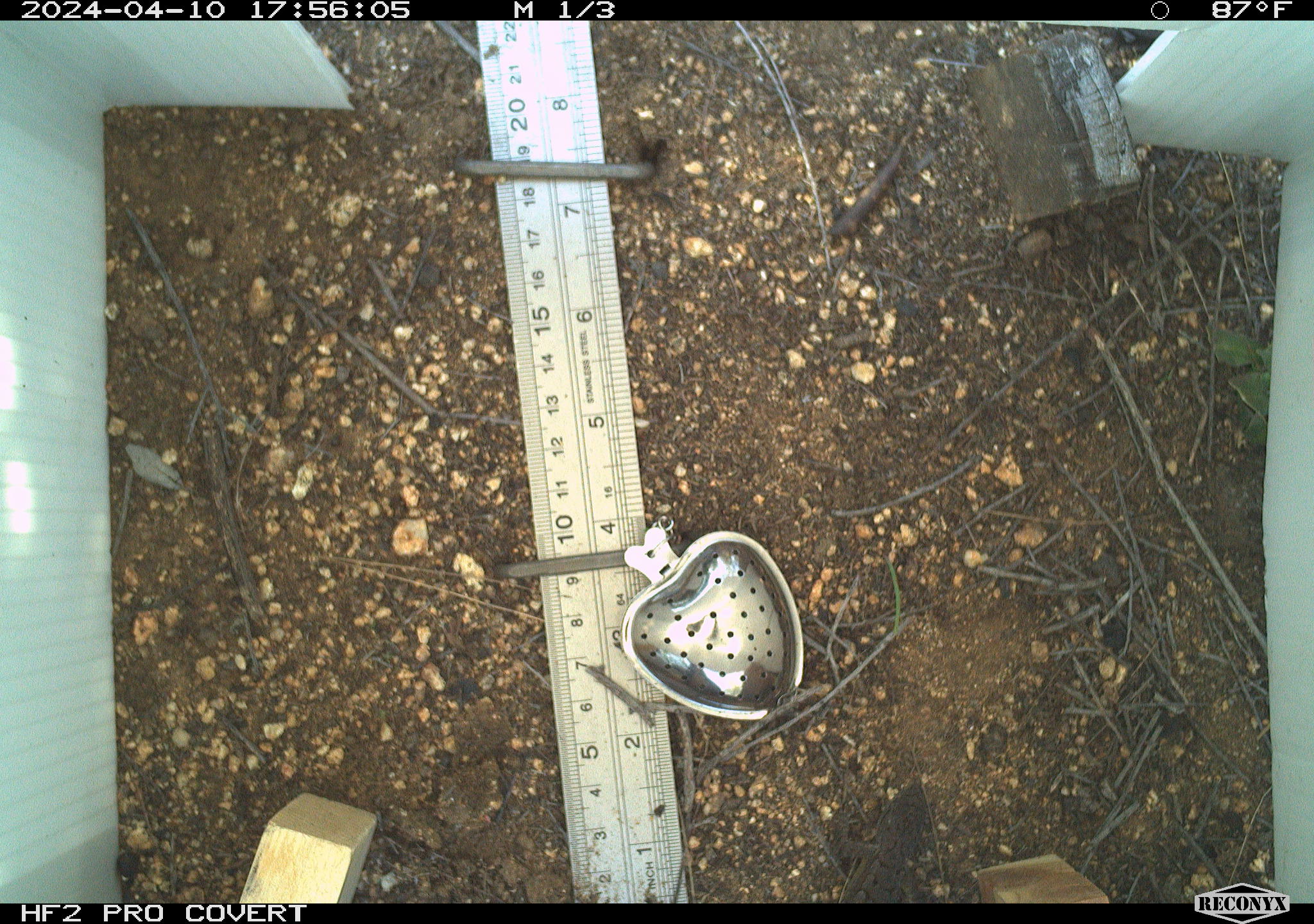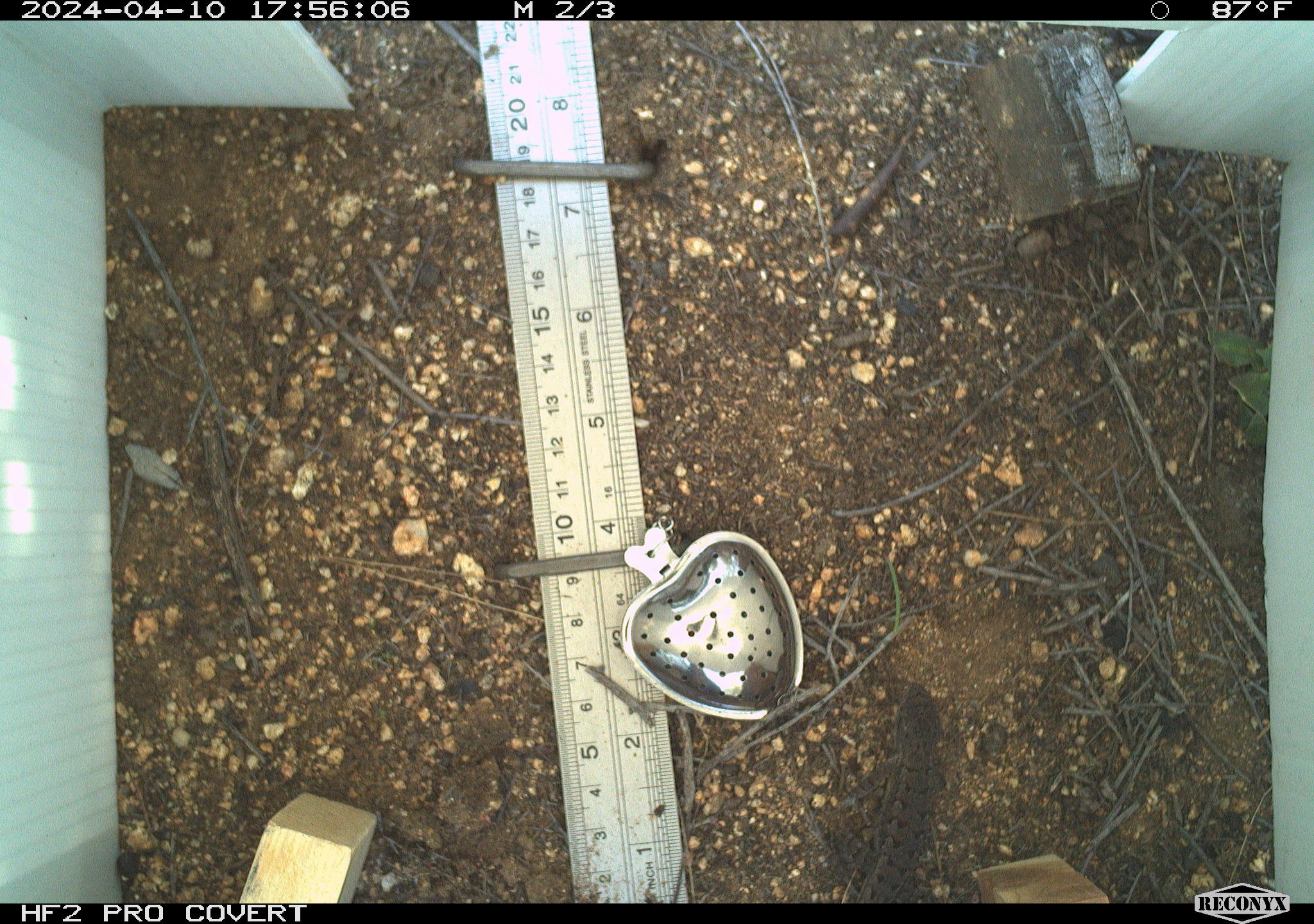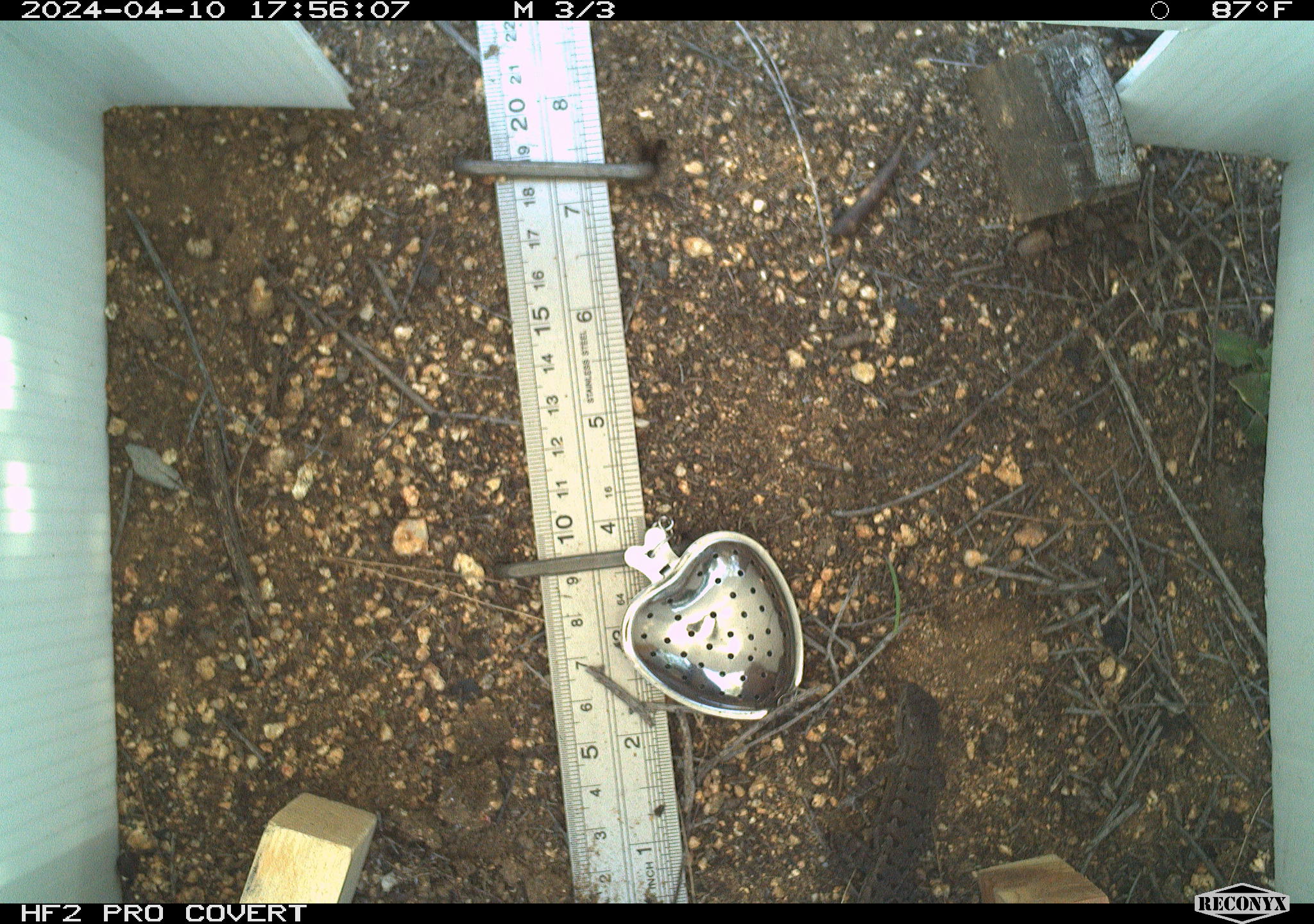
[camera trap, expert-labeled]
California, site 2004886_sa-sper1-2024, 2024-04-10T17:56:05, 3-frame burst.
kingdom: Animalia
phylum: Chordata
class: Reptilia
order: Squamata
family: Phrynosomatidae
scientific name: Phrynosomatidae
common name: phrynosomatid lizards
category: phrynosomatidae family